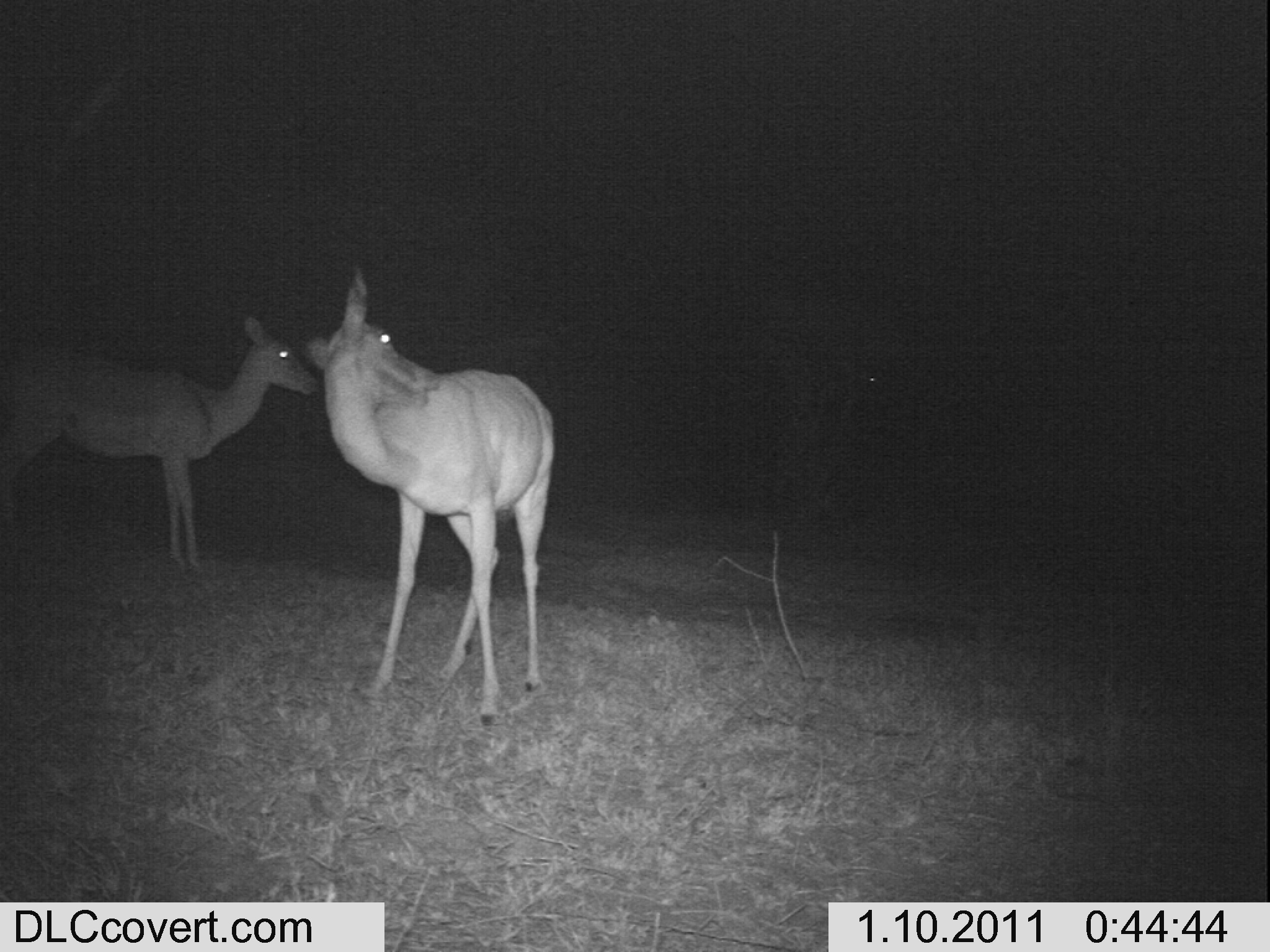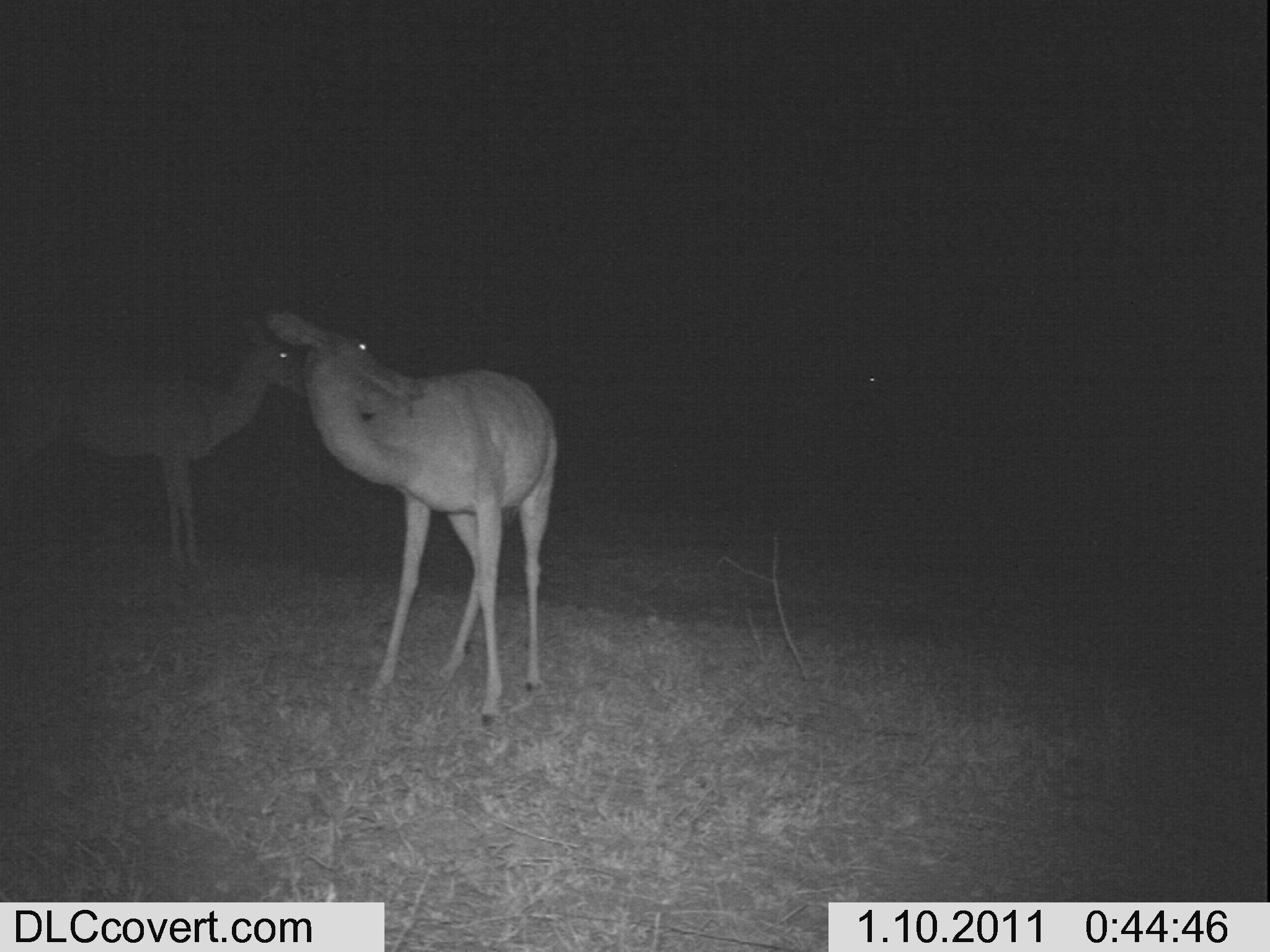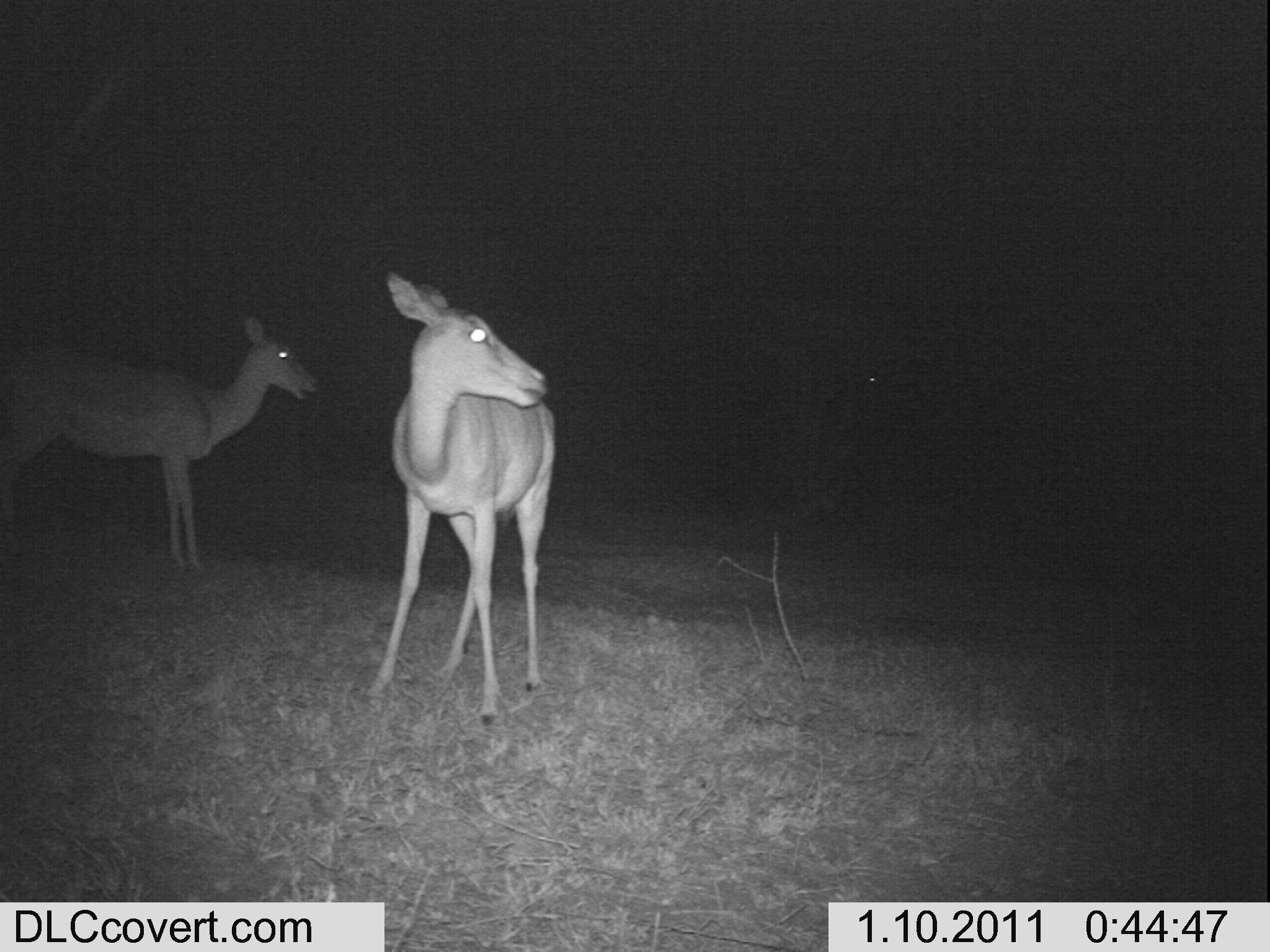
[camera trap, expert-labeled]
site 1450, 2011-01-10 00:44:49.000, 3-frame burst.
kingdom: Animalia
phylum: Chordata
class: Mammalia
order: Artiodactyla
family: Bovidae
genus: Aepyceros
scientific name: Aepyceros melampus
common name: impala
Aepyceros melampus (impala), count 2.